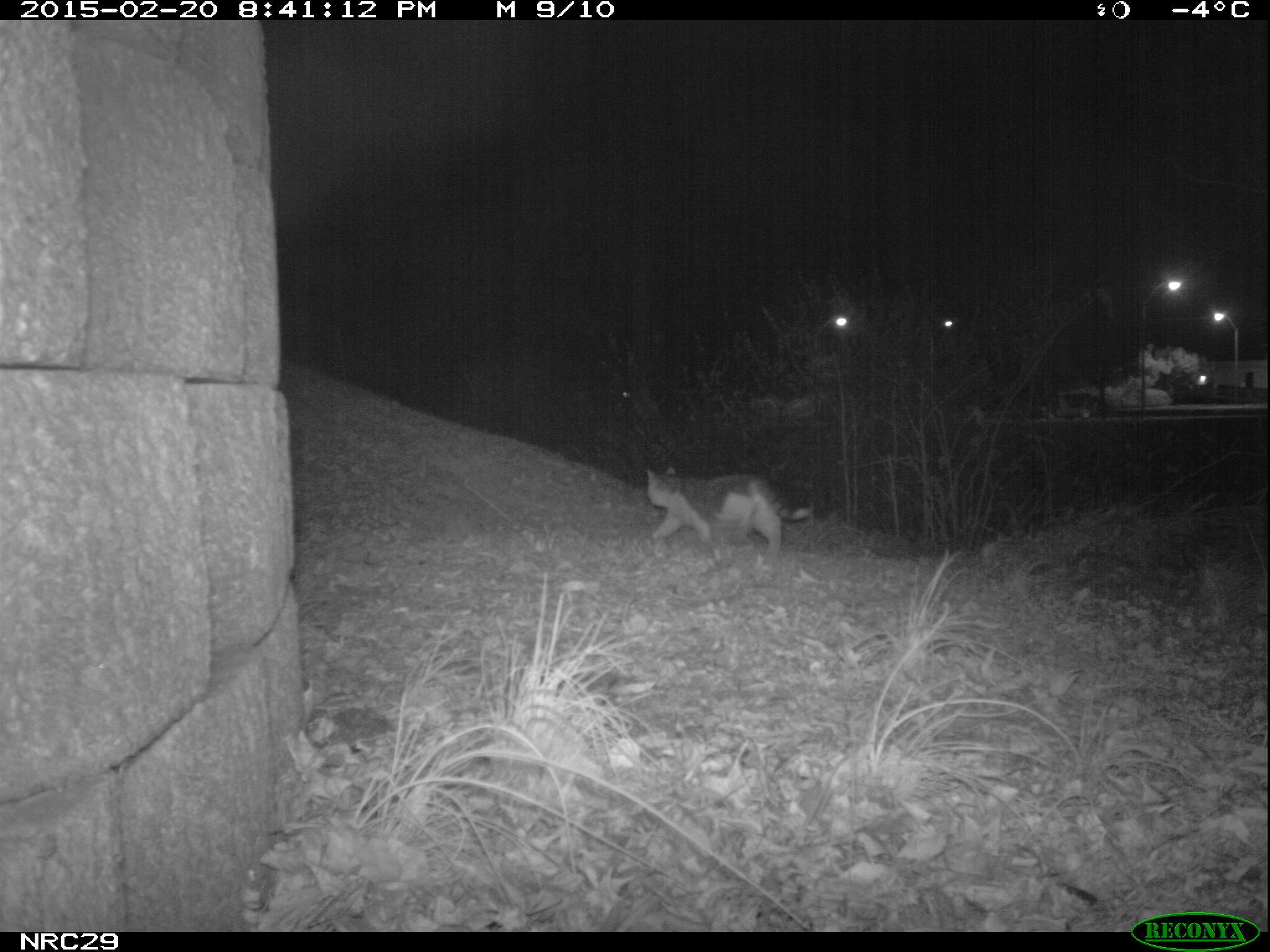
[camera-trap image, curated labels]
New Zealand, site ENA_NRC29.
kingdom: Animalia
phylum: Chordata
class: Mammalia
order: Carnivora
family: Felidae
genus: Felis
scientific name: Felis catus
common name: domestic cat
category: cat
Cat (domestic cat) (Felis catus).